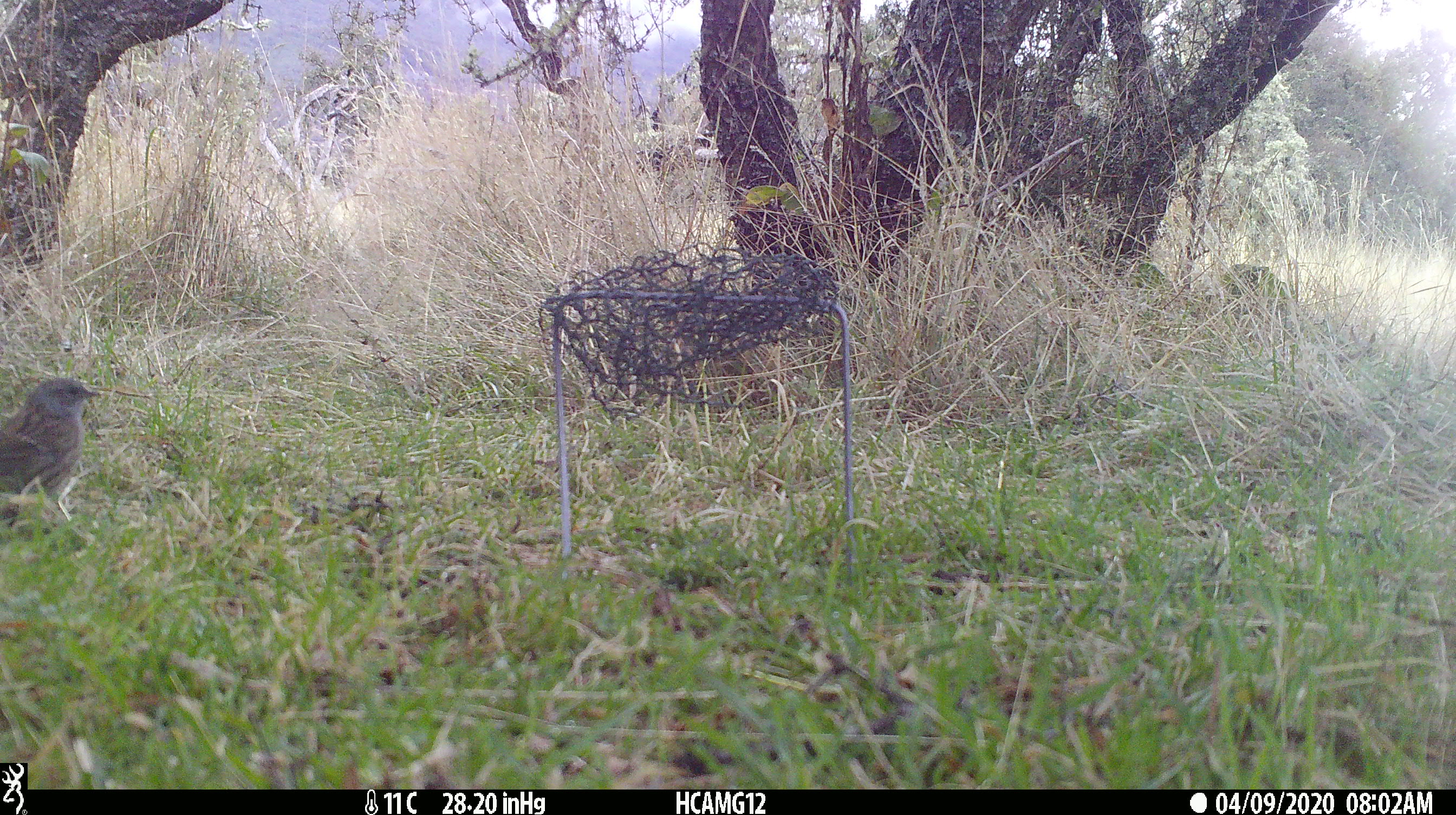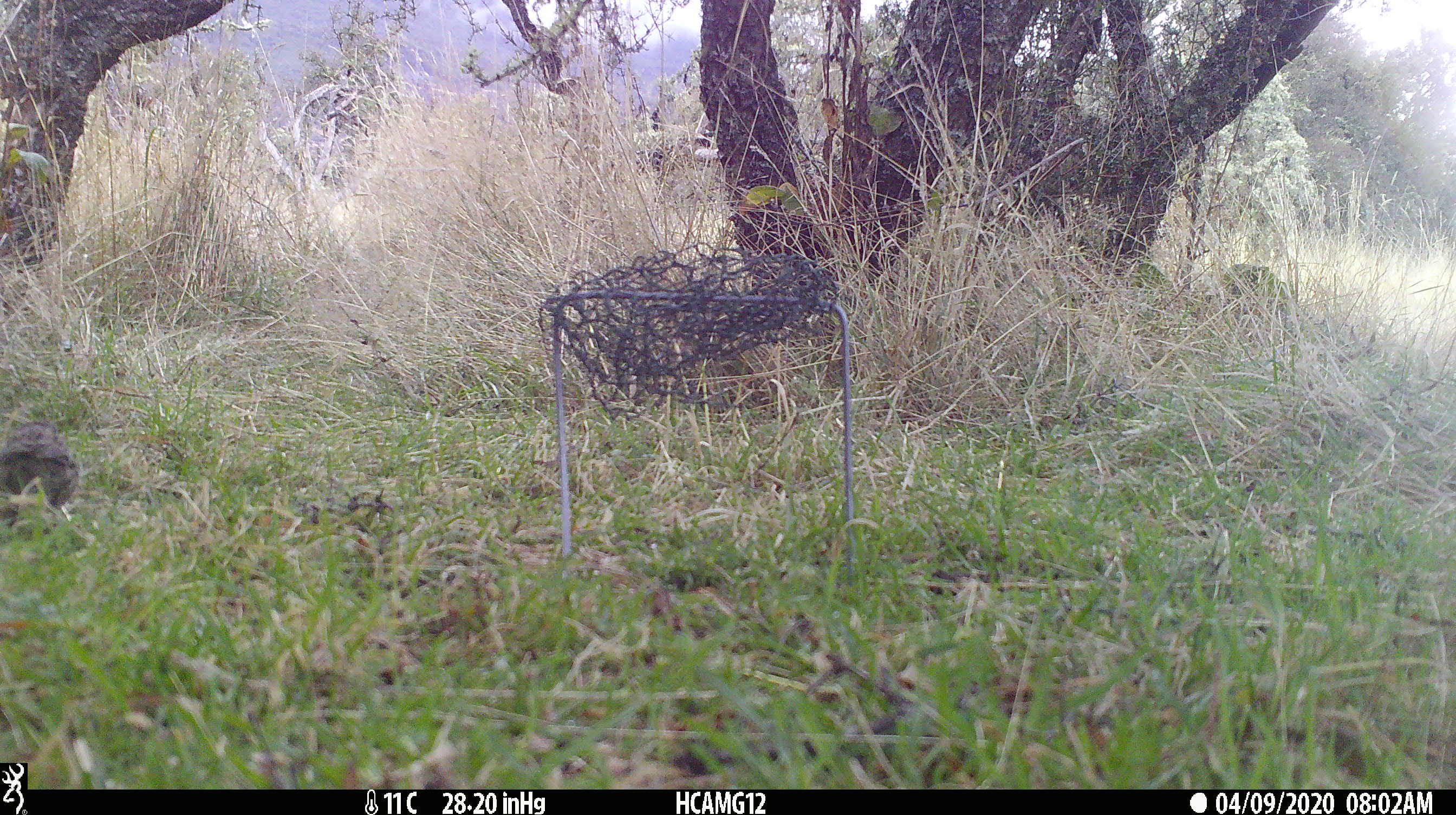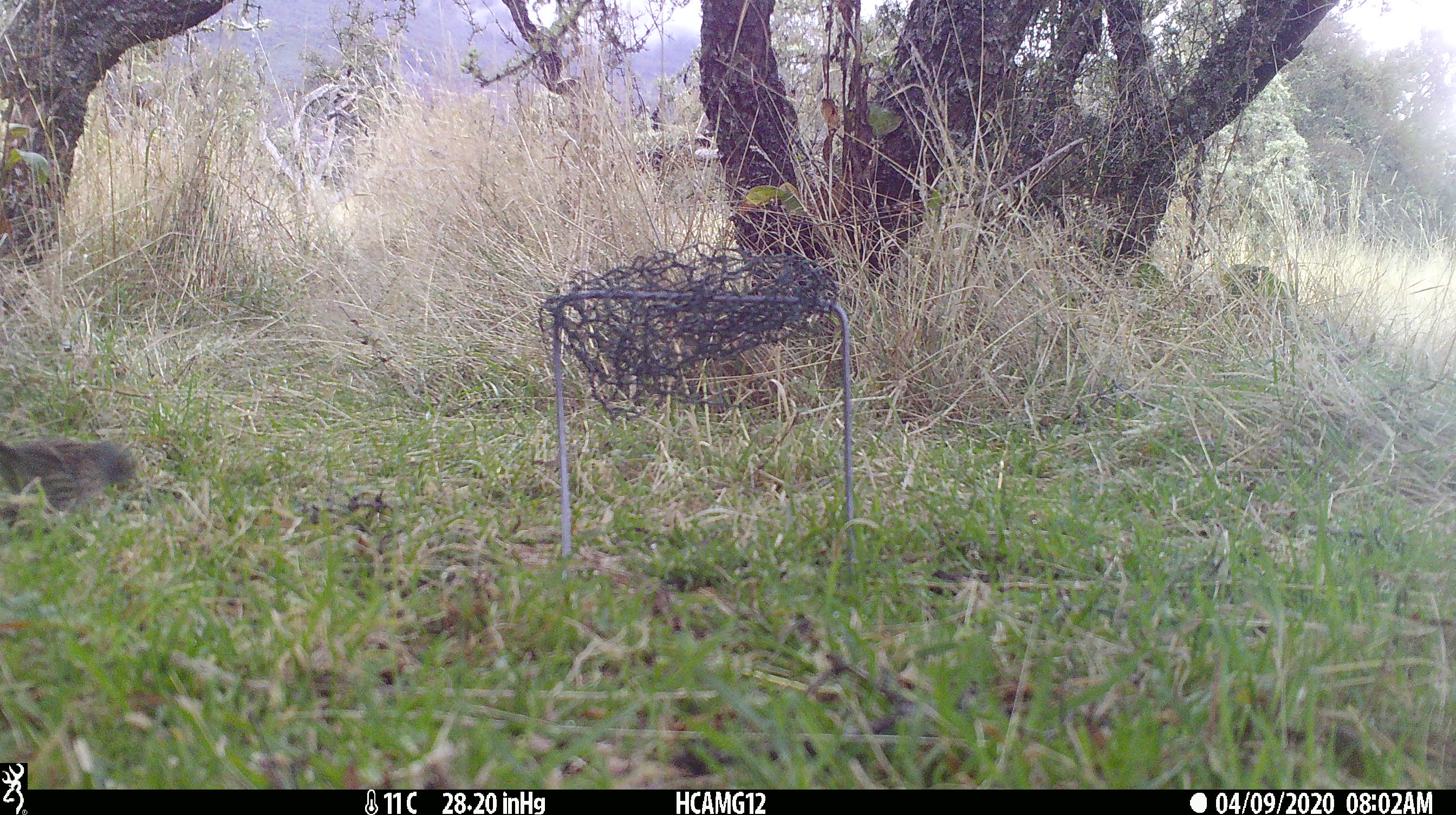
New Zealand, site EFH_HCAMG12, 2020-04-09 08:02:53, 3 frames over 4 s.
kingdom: Animalia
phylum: Chordata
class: Aves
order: Passeriformes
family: Prunellidae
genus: Prunella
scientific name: Prunella modularis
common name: dunnock